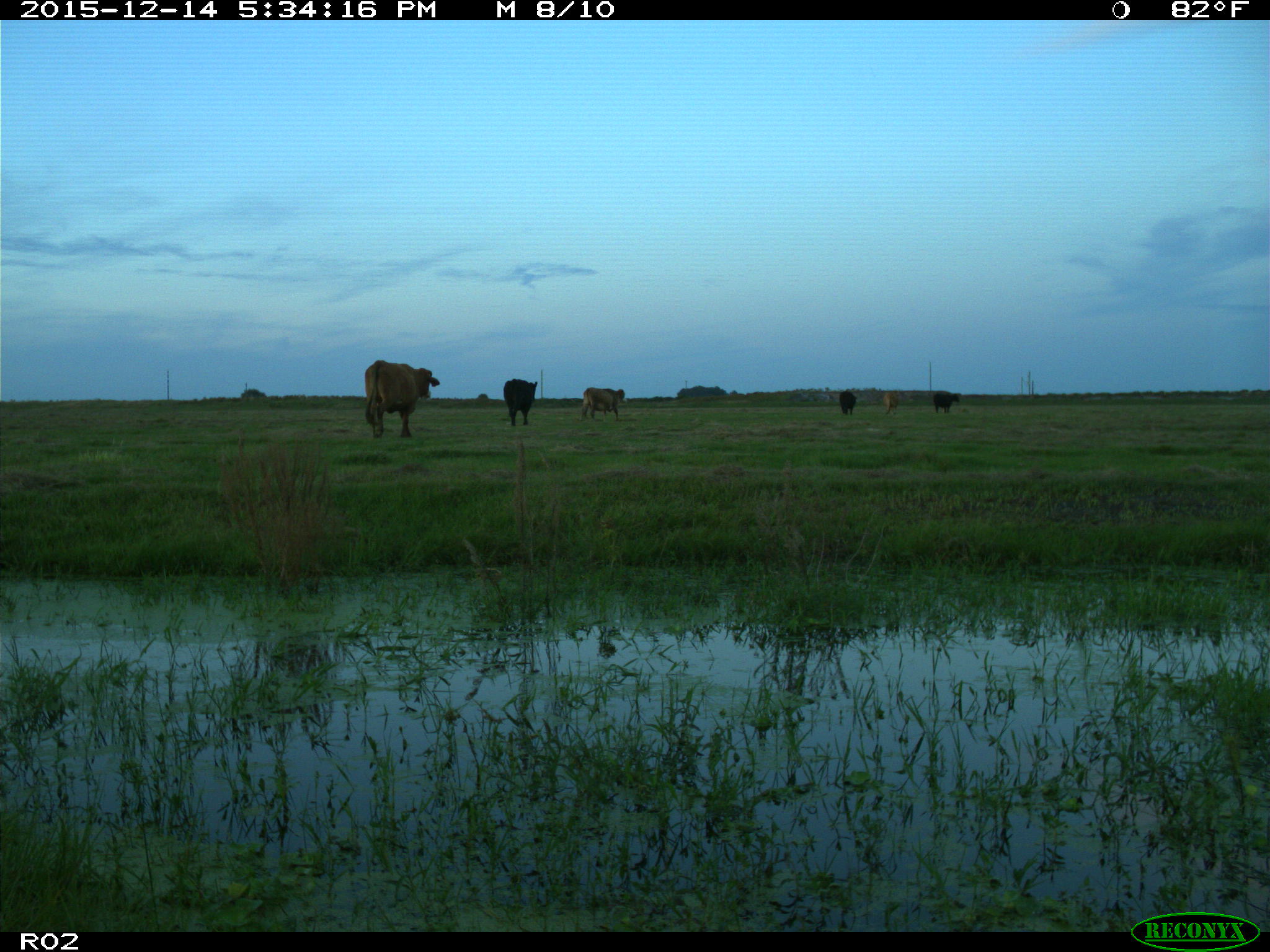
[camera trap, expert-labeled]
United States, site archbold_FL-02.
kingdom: Animalia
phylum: Chordata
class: Mammalia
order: Artiodactyla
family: Bovidae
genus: Bos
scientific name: Bos taurus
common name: domestic cow